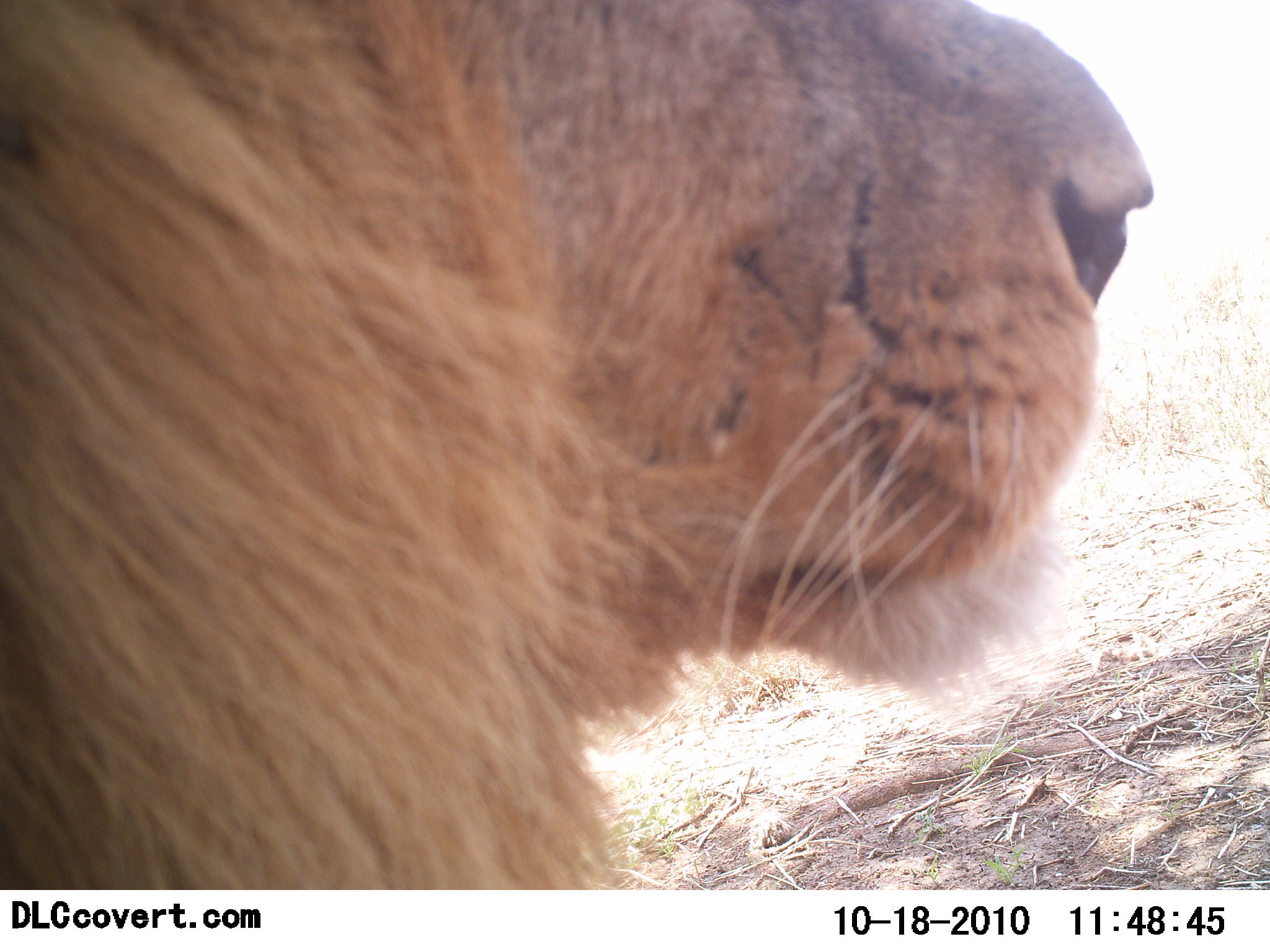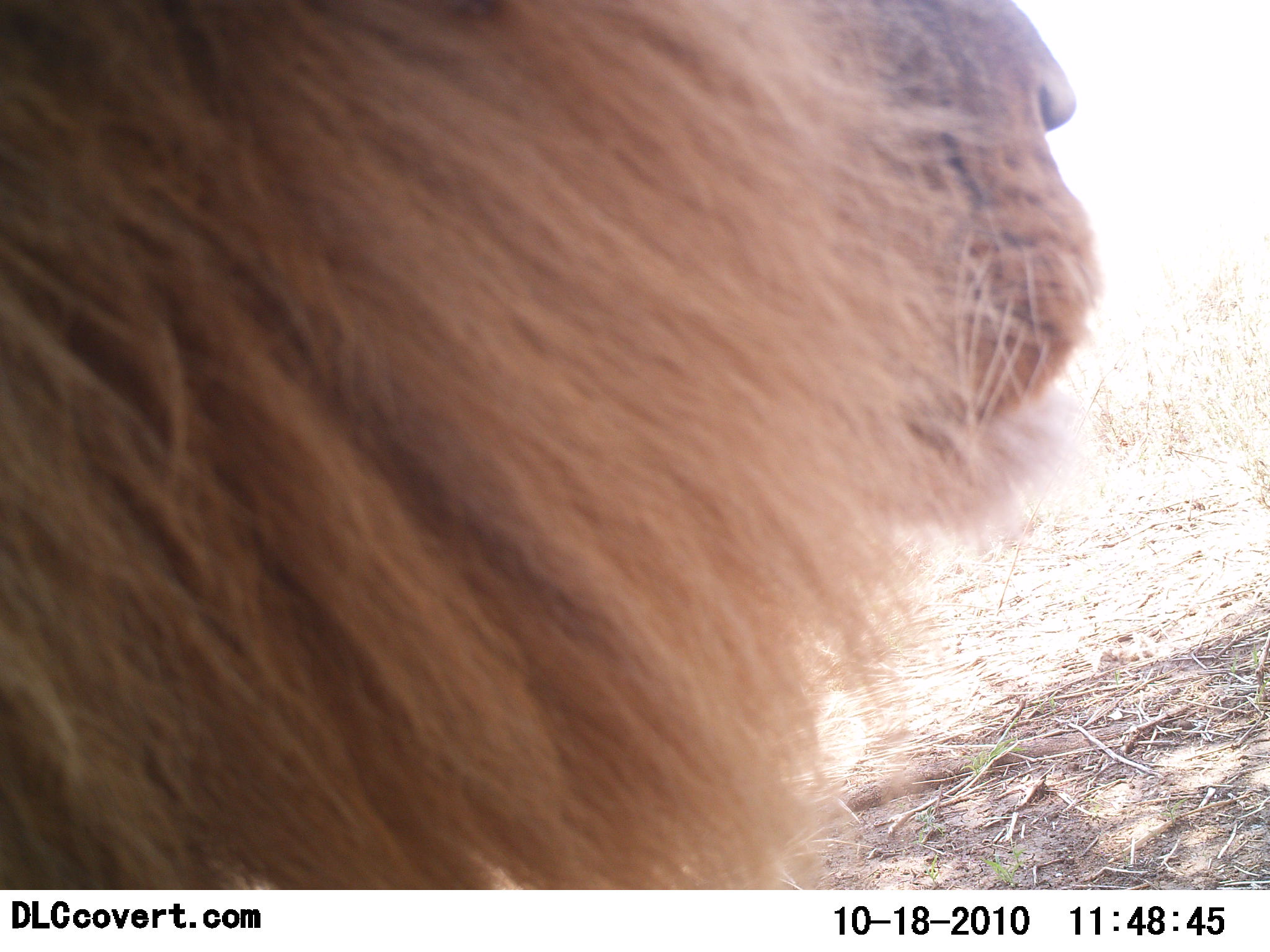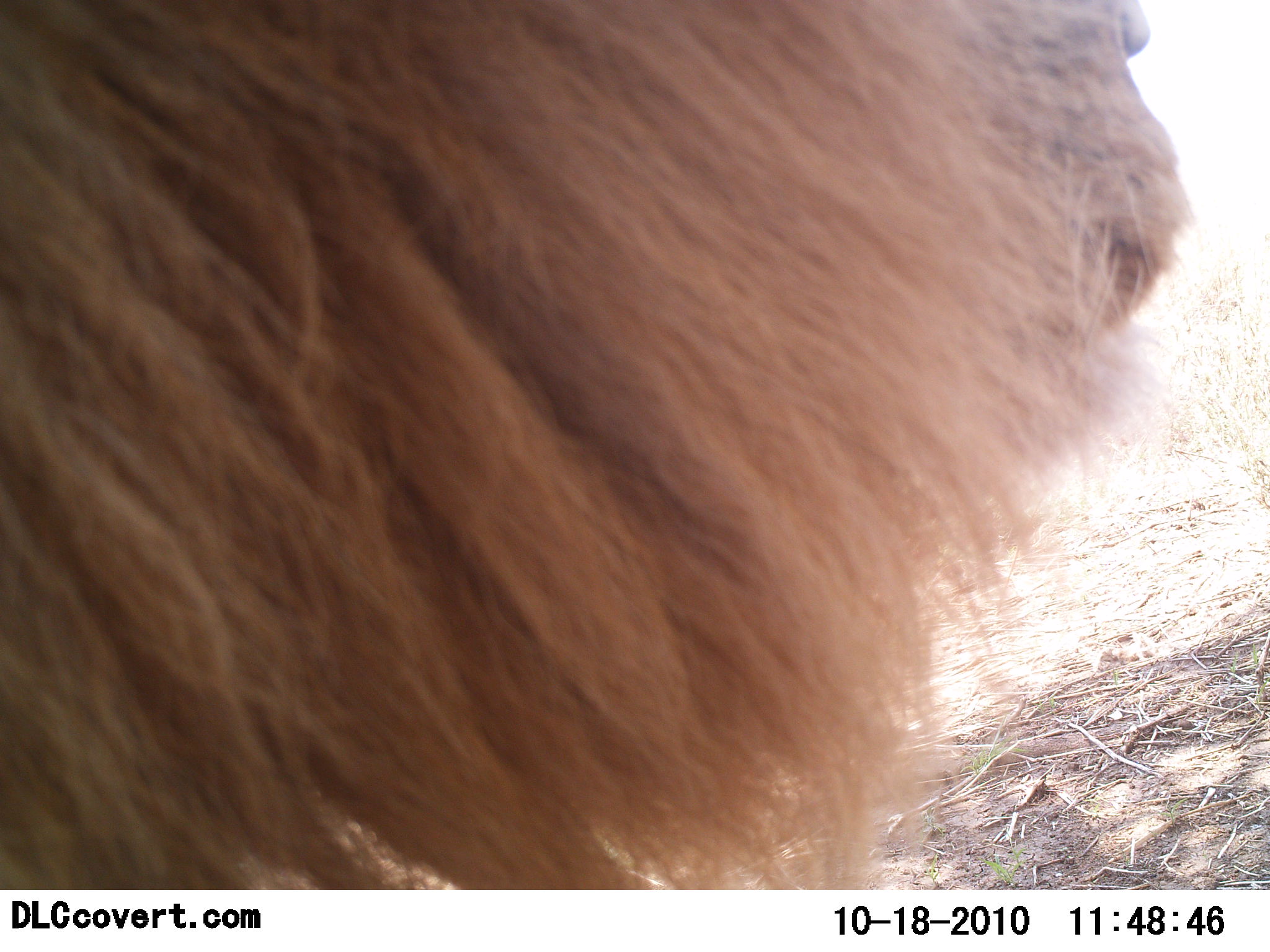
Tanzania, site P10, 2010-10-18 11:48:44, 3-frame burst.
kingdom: Animalia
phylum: Chordata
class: Mammalia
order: Carnivora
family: Felidae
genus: Panthera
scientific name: Panthera leo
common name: lion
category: lionmale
Lionmale (lion) (Panthera leo), count 1. Behavior (volunteer vote fractions): standing 64%, resting 36%, moving 0%, interacting 0%. Young present (vote fraction): 0%. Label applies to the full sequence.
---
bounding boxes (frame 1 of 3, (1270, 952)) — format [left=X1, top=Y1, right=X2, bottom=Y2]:
animal: [left=1, top=0, right=1153, bottom=889]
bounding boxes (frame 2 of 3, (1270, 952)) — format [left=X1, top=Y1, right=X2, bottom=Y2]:
animal: [left=1, top=0, right=1108, bottom=890]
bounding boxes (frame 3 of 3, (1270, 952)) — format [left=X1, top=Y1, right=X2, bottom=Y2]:
animal: [left=0, top=0, right=1192, bottom=890]